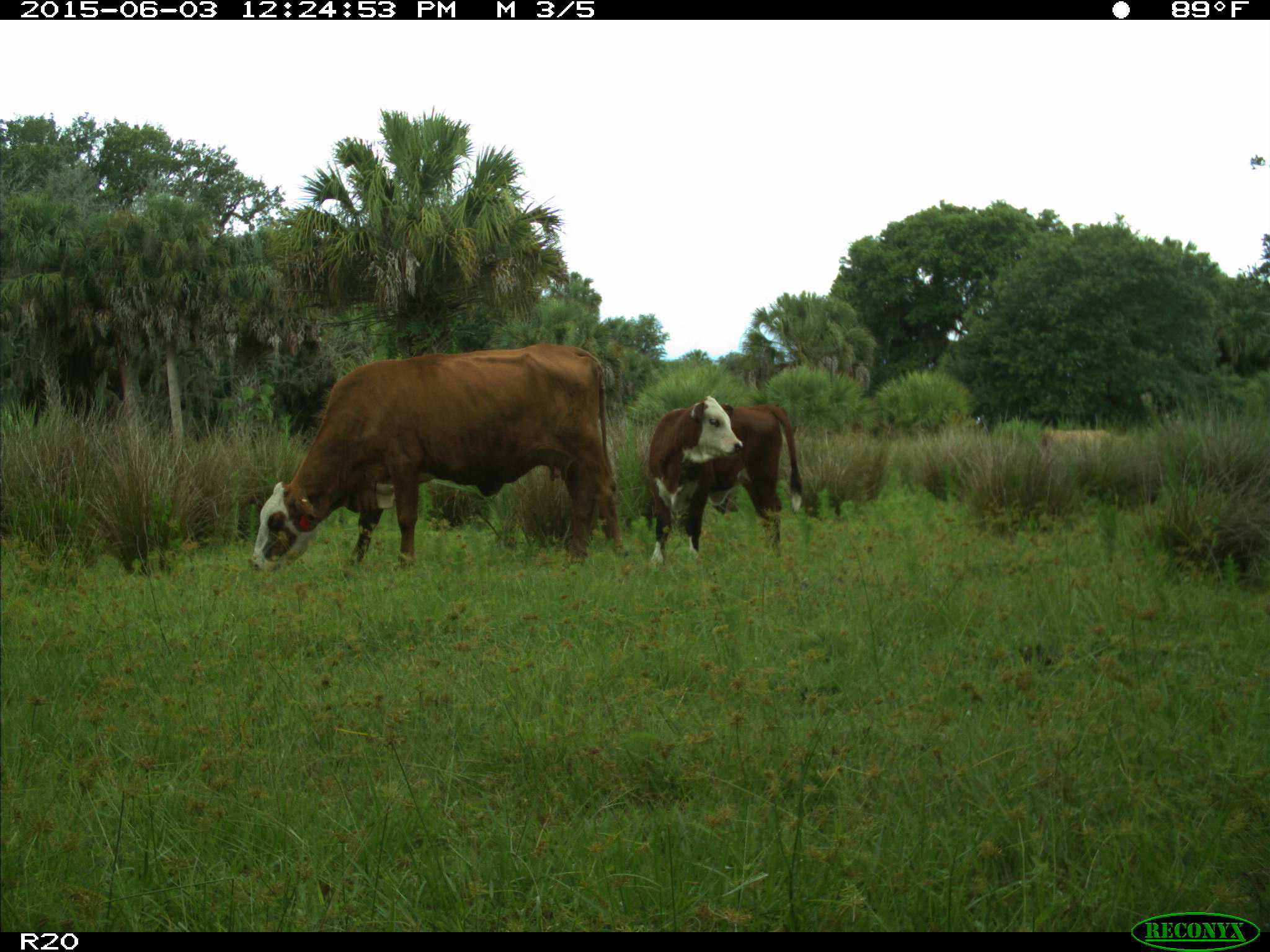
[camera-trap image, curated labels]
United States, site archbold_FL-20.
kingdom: Animalia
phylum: Chordata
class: Mammalia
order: Artiodactyla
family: Bovidae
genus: Bos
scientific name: Bos taurus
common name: domestic cow